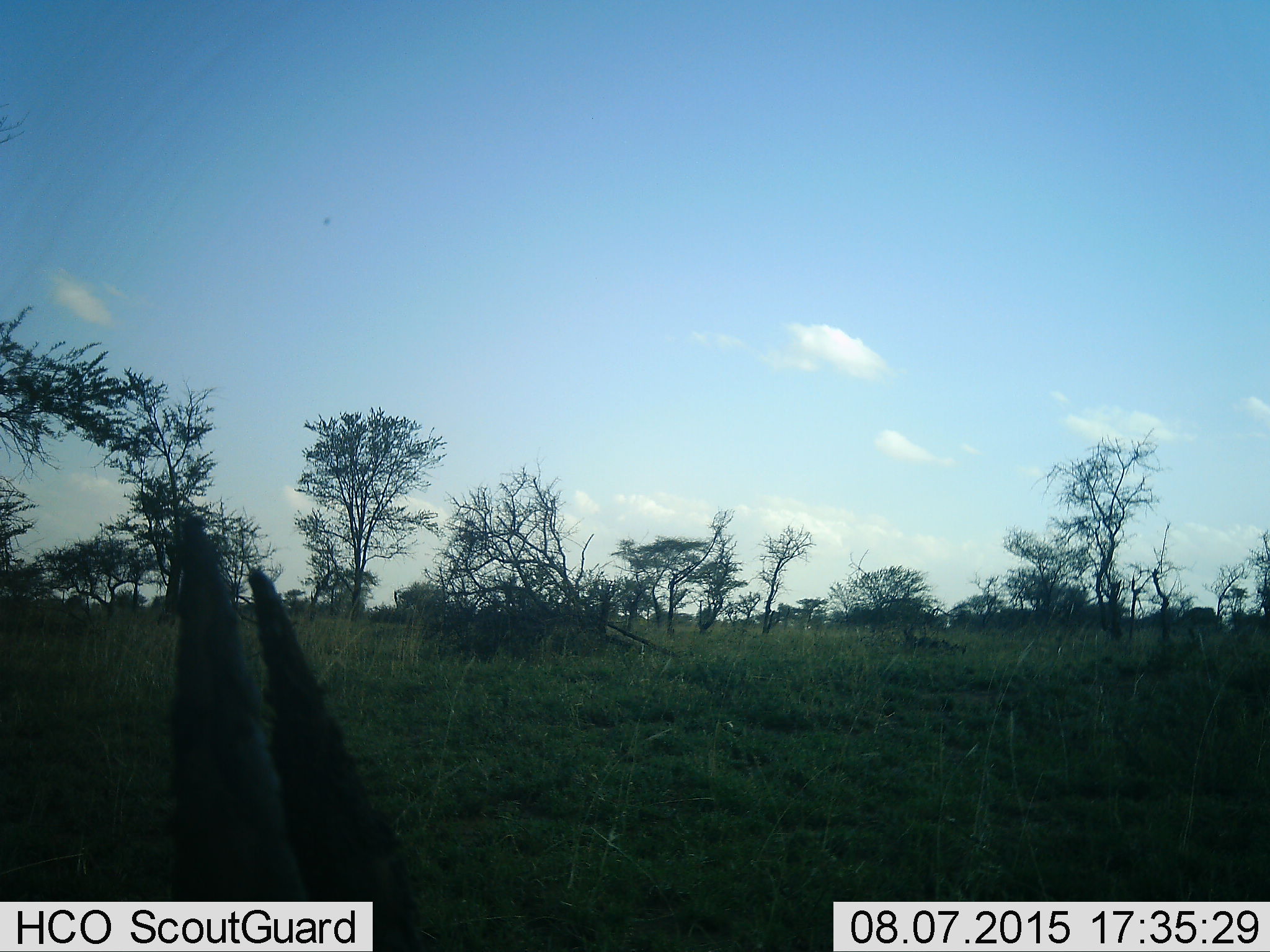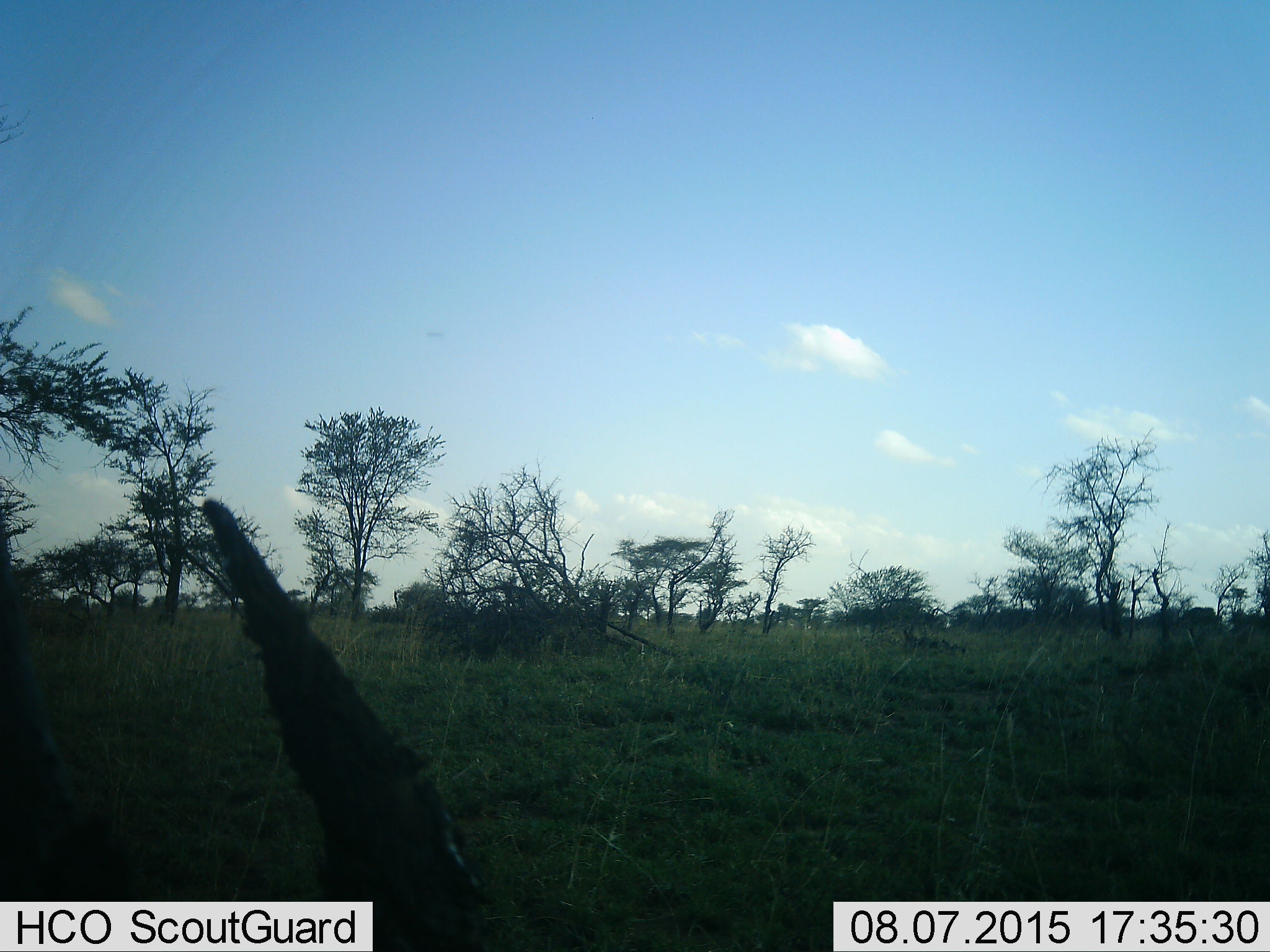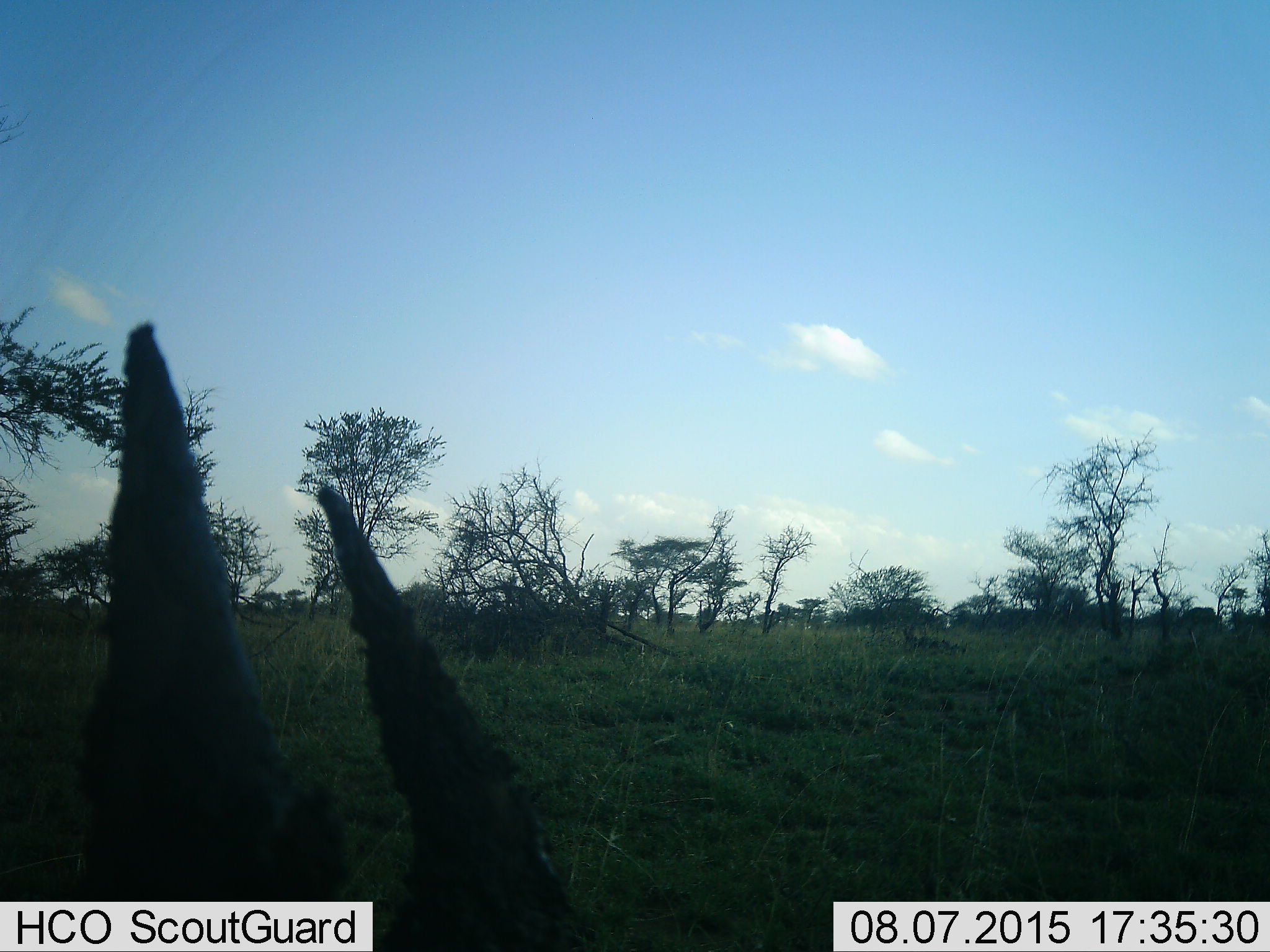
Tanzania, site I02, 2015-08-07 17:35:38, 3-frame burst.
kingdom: Animalia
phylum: Chordata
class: Mammalia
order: Artiodactyla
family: Bovidae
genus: Eudorcas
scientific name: Eudorcas thomsonii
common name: thomson's gazelle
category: gazellethomsons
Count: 1.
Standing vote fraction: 25%.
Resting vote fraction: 0%.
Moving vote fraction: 75%.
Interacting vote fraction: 0%.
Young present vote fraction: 0%.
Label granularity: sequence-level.